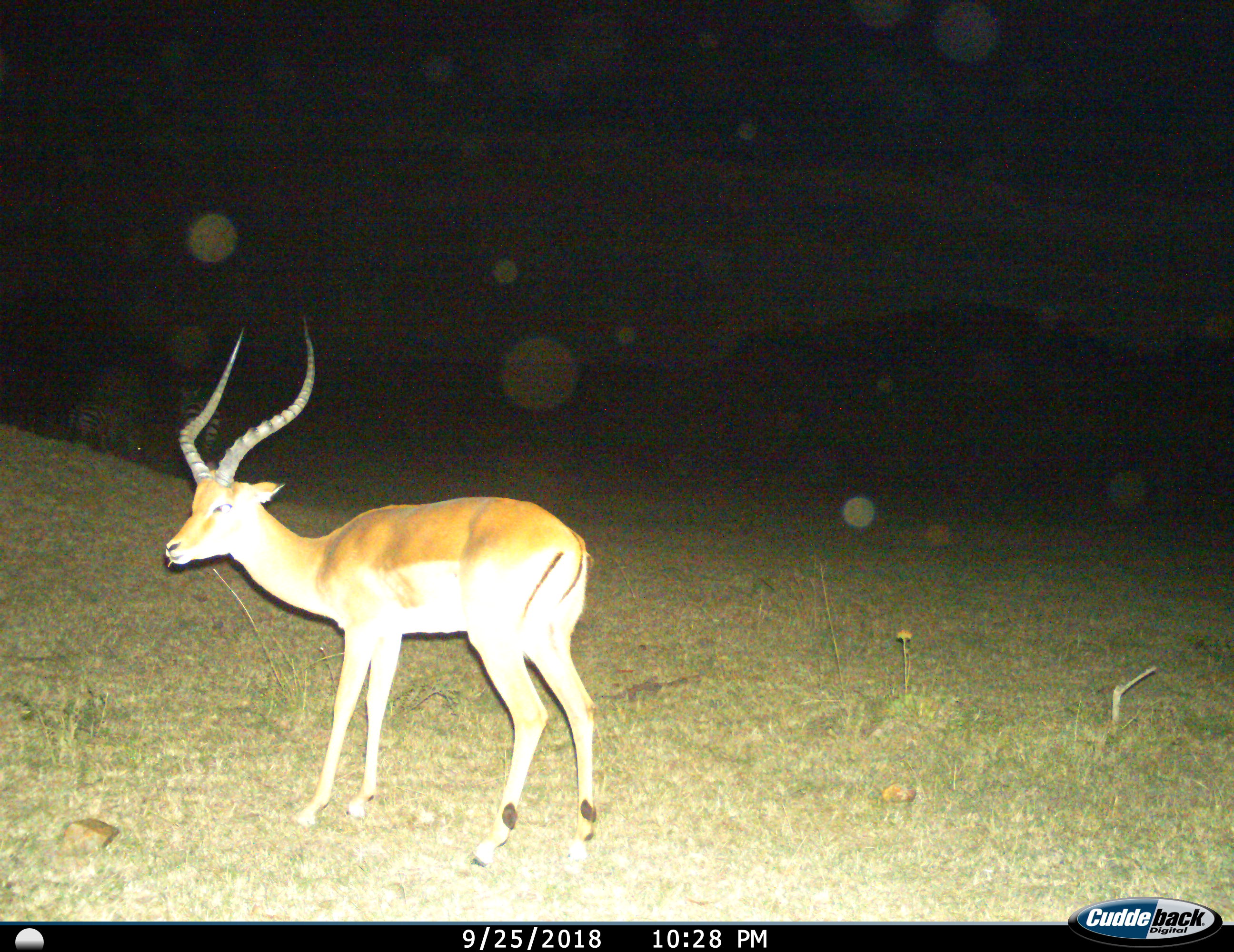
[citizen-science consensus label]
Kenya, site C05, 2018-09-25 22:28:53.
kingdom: Animalia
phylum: Chordata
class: Mammalia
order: Artiodactyla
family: Bovidae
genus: Aepyceros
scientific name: Aepyceros melampus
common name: impala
Impala (Aepyceros melampus), count 1. Behavior (volunteer vote fractions): standing 89%, resting 0%, moving 0%, interacting 0%. Young present (vote fraction): 0%. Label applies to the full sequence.